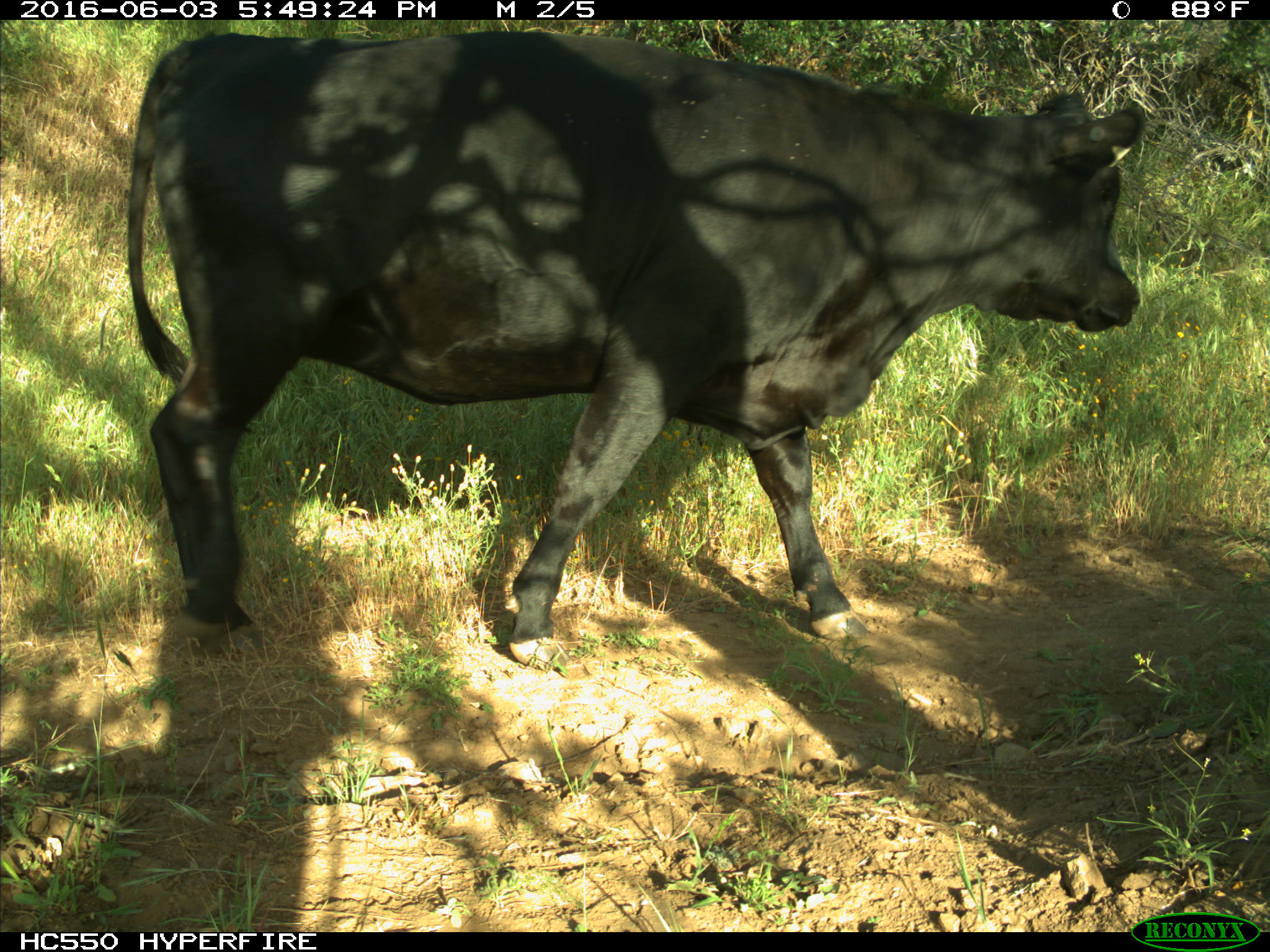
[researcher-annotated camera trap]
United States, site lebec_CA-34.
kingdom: Animalia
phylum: Chordata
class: Mammalia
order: Artiodactyla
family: Bovidae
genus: Bos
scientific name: Bos taurus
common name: domestic cow